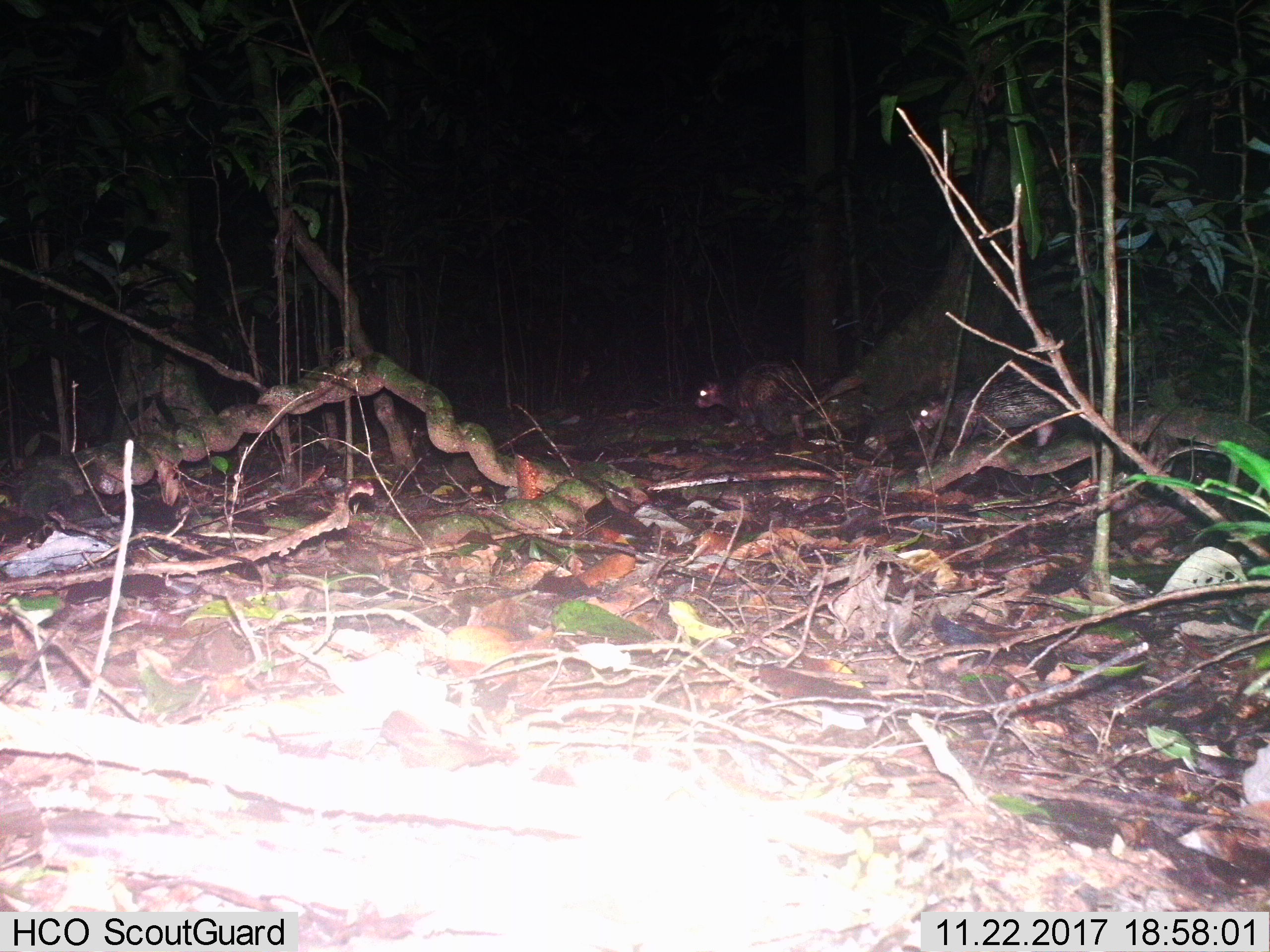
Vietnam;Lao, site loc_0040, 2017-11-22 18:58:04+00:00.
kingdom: Animalia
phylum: Chordata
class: Mammalia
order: Rodentia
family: Hystricidae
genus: Atherurus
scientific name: Atherurus macrourus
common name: asiatic brush-tailed porcupine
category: asiatic brush tailed porcupine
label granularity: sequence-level